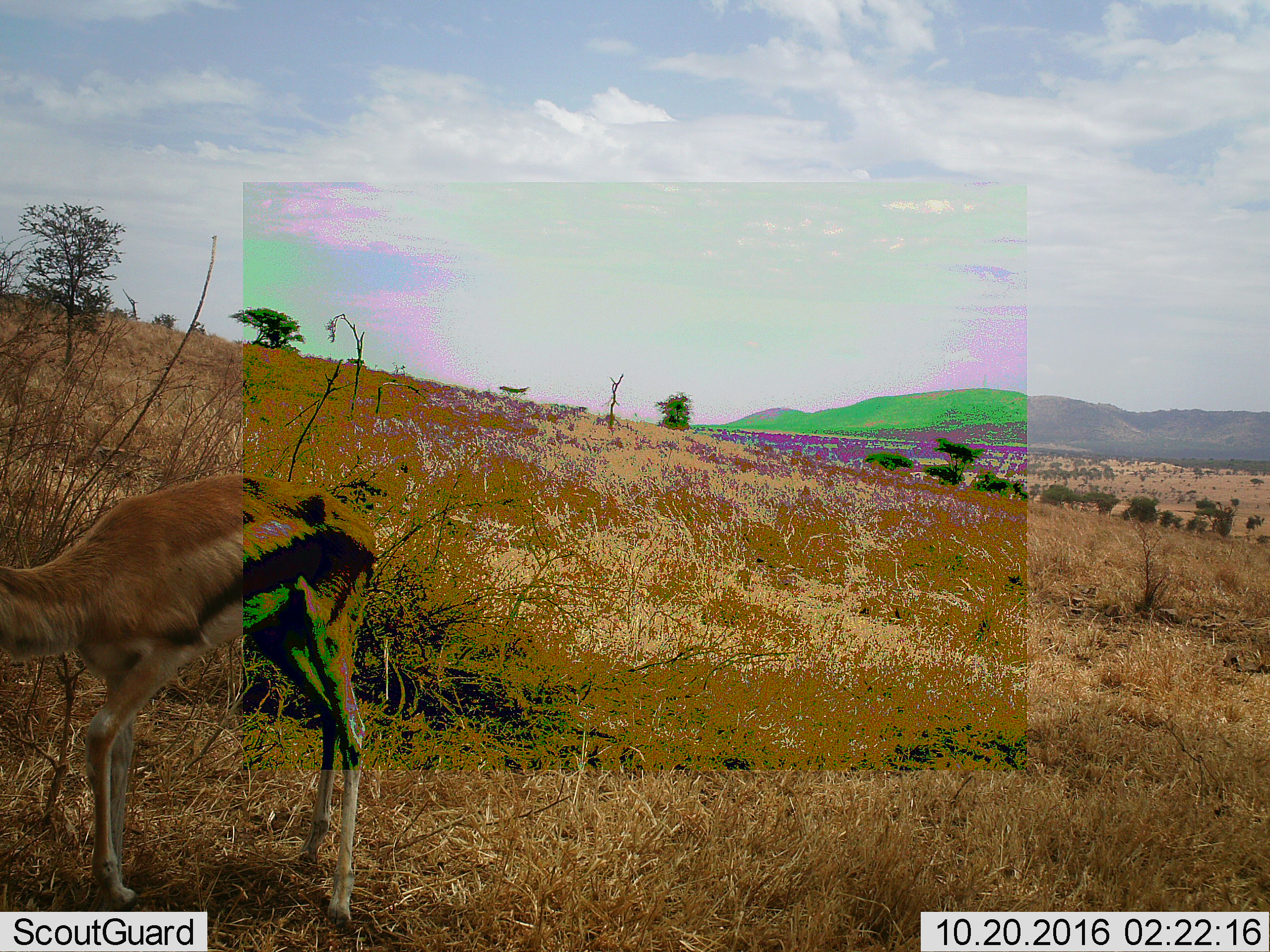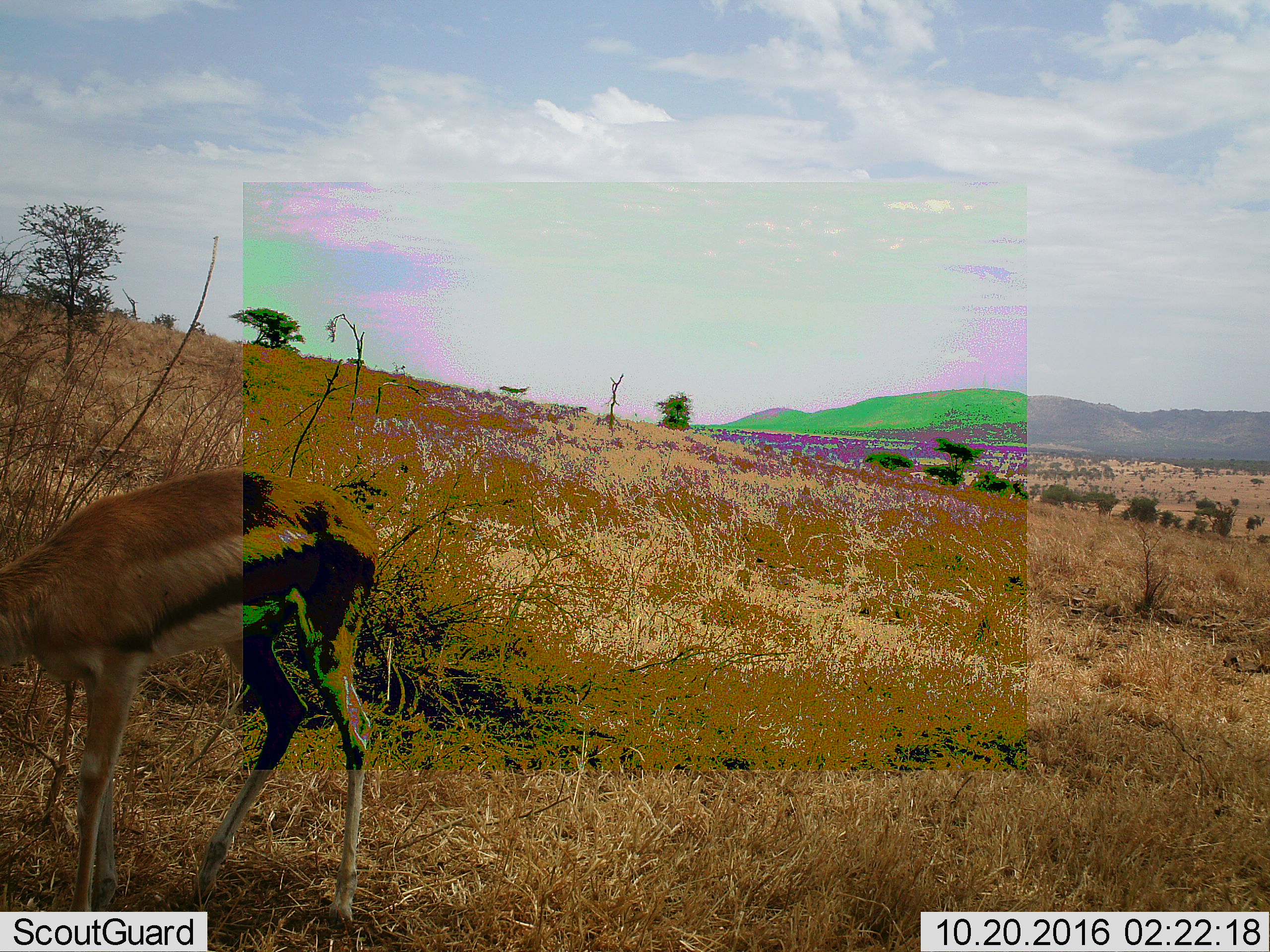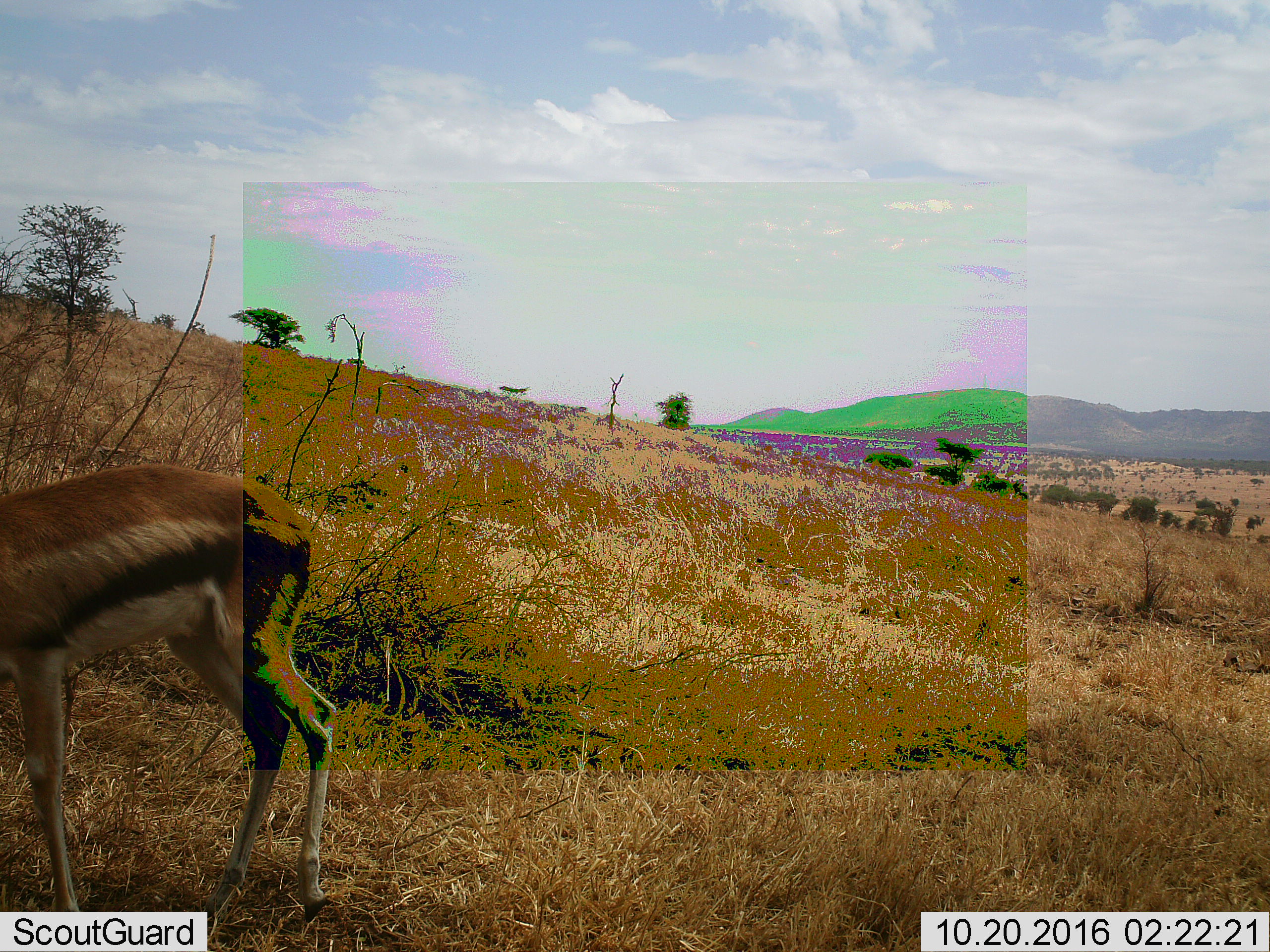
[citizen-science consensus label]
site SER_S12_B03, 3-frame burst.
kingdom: Animalia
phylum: Chordata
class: Mammalia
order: Artiodactyla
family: Bovidae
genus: Eudorcas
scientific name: Eudorcas thomsonii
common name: thomson's gazelle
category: gazellethomsons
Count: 1.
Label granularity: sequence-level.